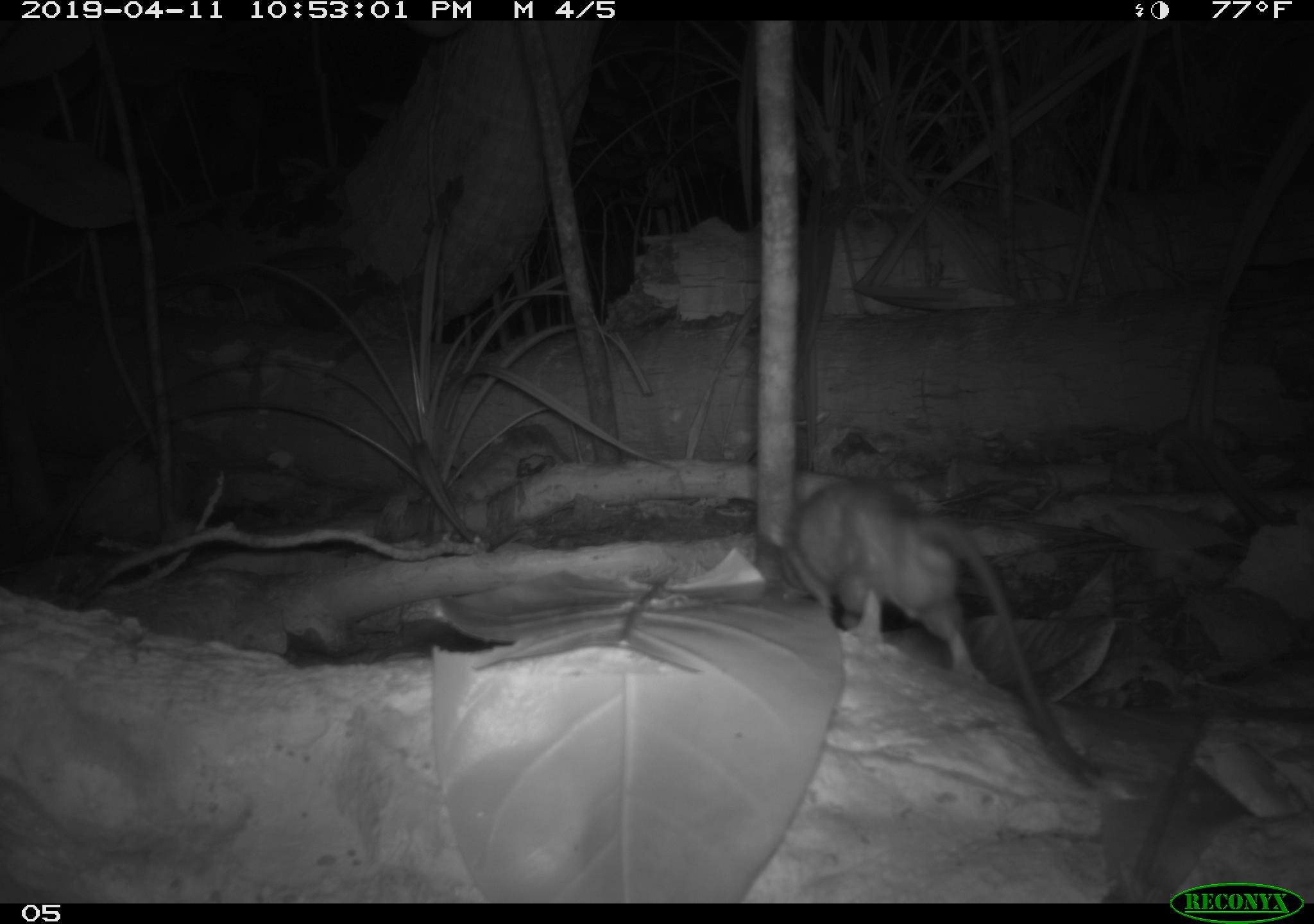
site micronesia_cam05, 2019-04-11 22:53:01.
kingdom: Animalia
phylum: Chordata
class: Mammalia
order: Rodentia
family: Muridae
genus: Rattus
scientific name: Rattus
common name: rat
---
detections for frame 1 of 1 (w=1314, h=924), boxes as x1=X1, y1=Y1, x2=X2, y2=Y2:
rat: x1=769, y1=469, x2=1104, y2=796